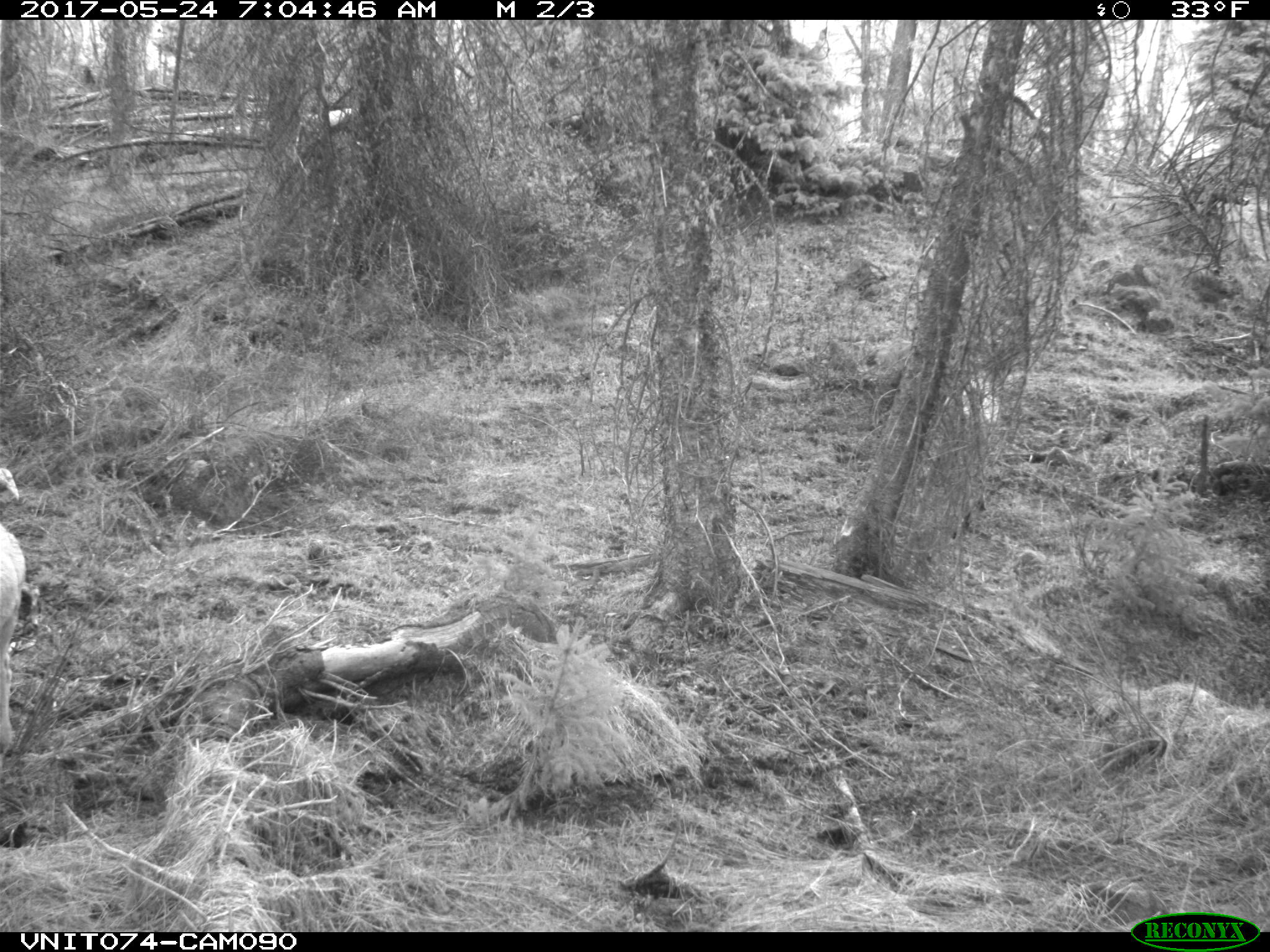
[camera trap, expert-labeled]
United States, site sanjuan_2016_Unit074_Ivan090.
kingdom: Animalia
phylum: Chordata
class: Mammalia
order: Artiodactyla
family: Cervidae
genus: Odocoileus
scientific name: Odocoileus hemionus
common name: mule deer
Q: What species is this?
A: Odocoileus hemionus (mule deer).